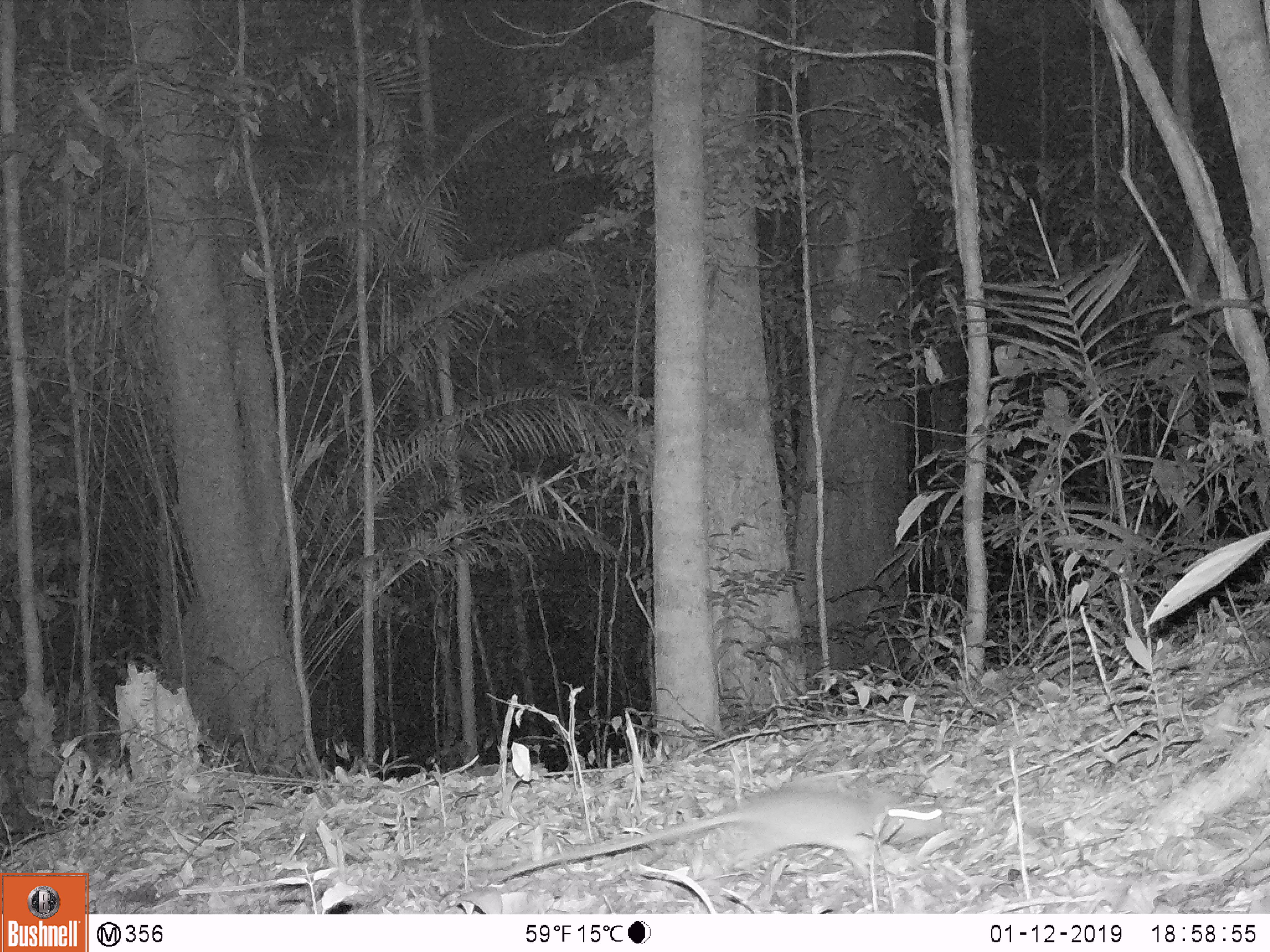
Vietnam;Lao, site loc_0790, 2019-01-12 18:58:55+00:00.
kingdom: Animalia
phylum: Chordata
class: Mammalia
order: Rodentia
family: Muridae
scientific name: Muridae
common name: old-world mice and rats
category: unidentified murid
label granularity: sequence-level